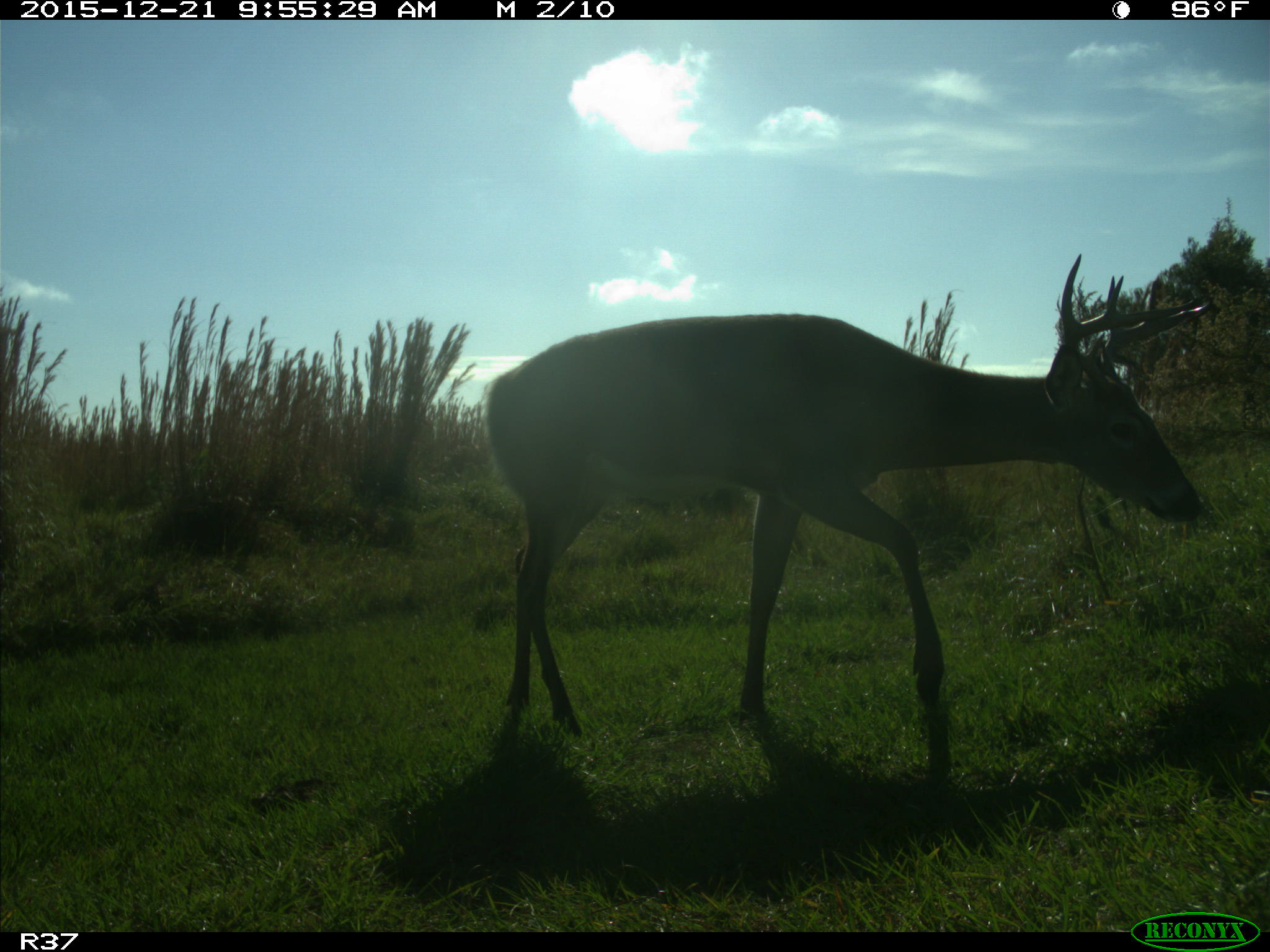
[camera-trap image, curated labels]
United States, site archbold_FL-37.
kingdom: Animalia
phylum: Chordata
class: Mammalia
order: Artiodactyla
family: Cervidae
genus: Odocoileus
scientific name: Odocoileus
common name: deer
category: unidentified deer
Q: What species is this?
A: Unidentified deer (deer) (Odocoileus).